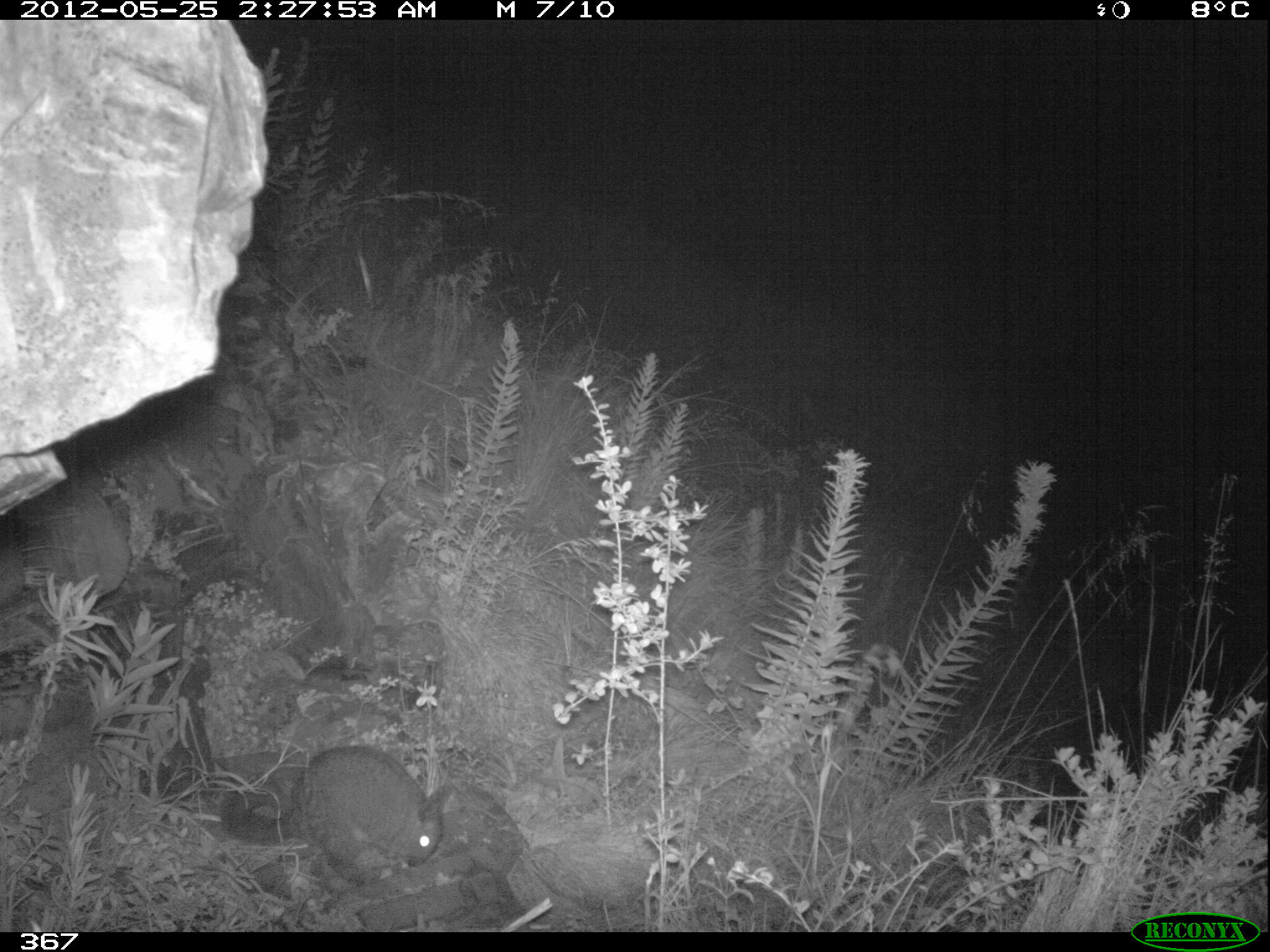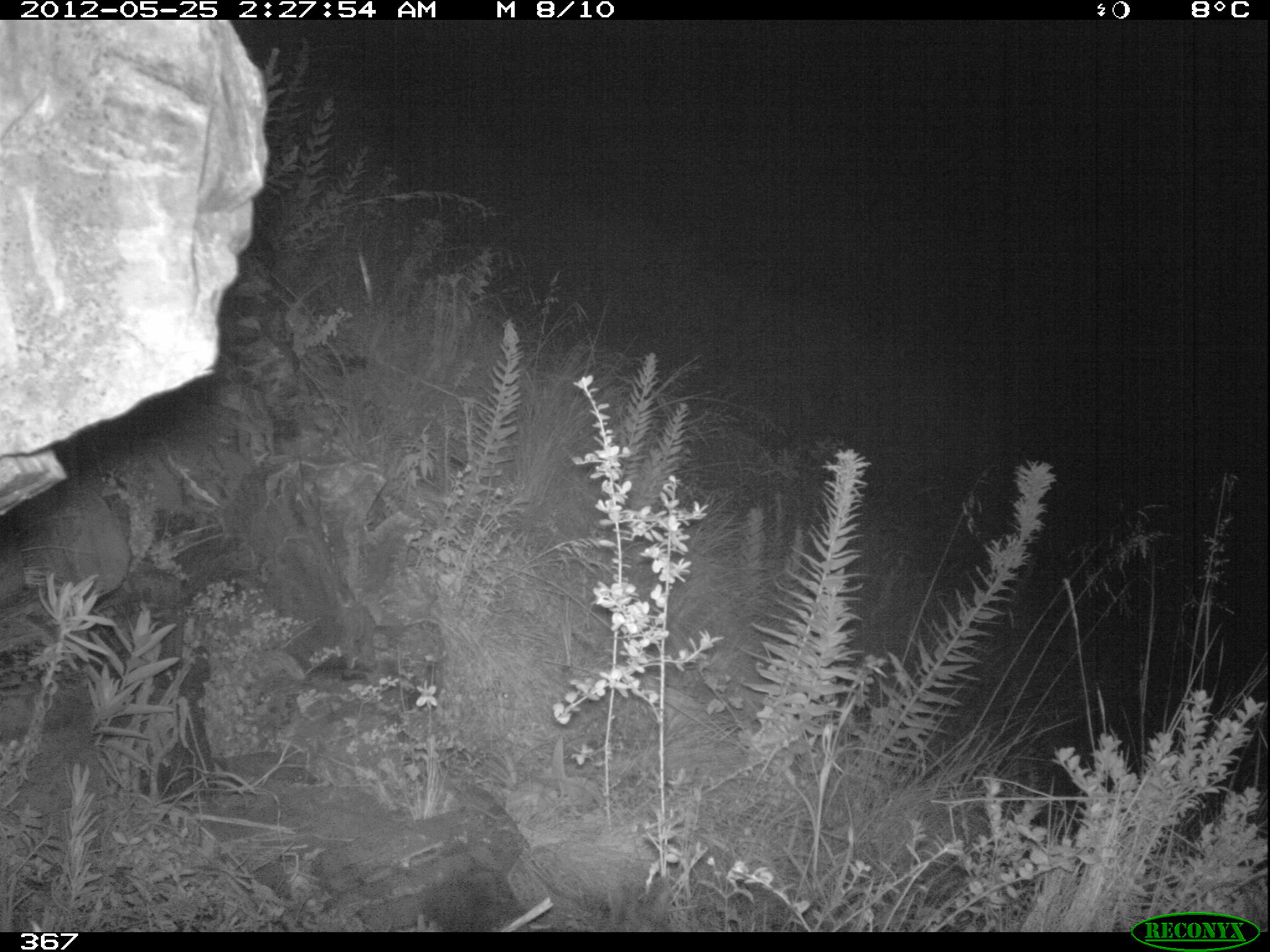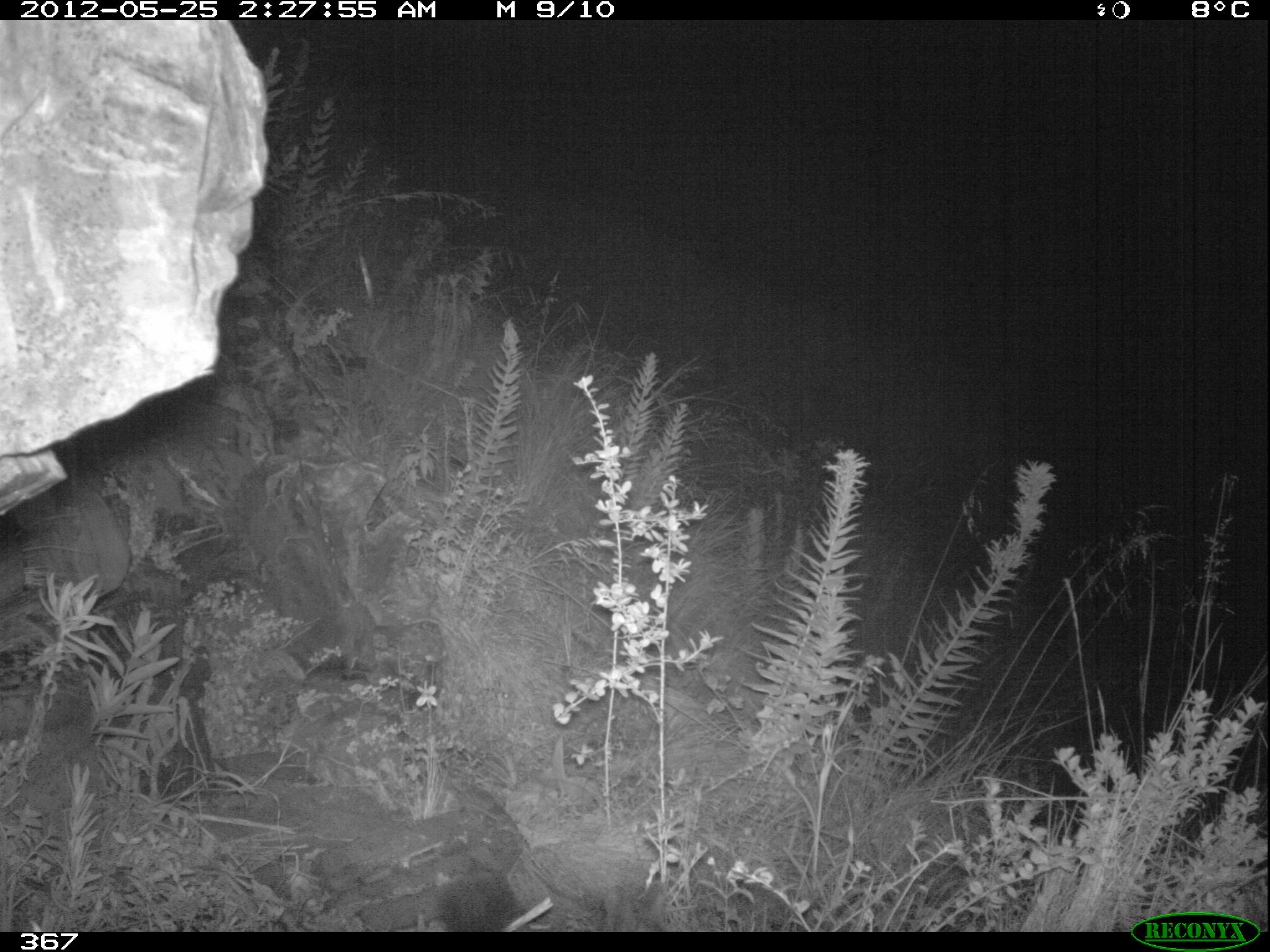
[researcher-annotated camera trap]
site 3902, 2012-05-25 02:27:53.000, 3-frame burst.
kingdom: Animalia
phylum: Chordata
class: Mammalia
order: Rodentia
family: Chinchillidae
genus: Lagidium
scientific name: Lagidium viscacia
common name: mountain viscacha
Lagidium viscacia (mountain viscacha).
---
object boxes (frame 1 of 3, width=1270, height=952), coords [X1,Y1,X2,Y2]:
lagidium viscacia: [221,743,449,885]